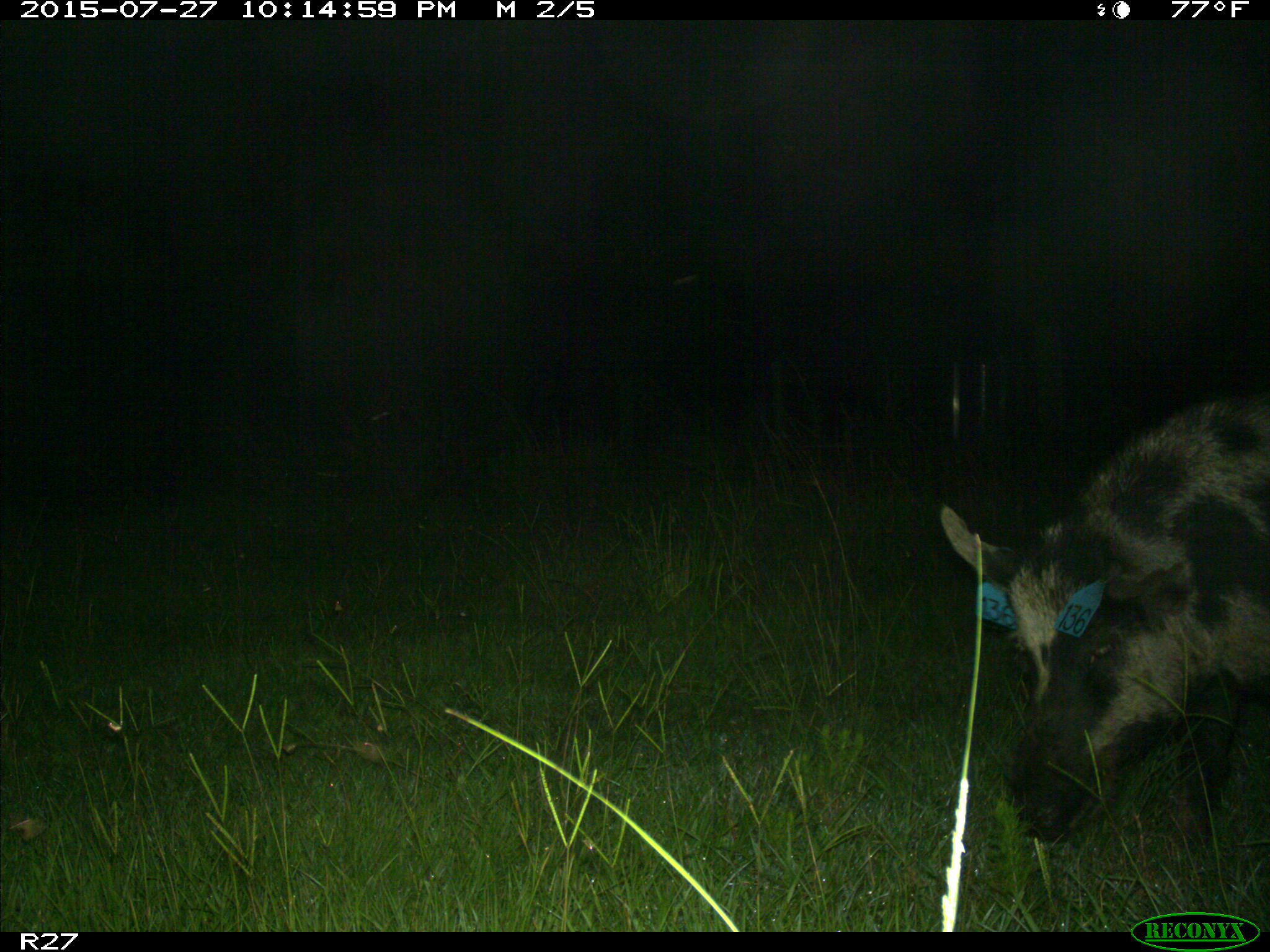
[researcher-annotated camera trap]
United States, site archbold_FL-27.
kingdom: Animalia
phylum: Chordata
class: Mammalia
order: Artiodactyla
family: Suidae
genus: Sus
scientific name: Sus scrofa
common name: wild boar